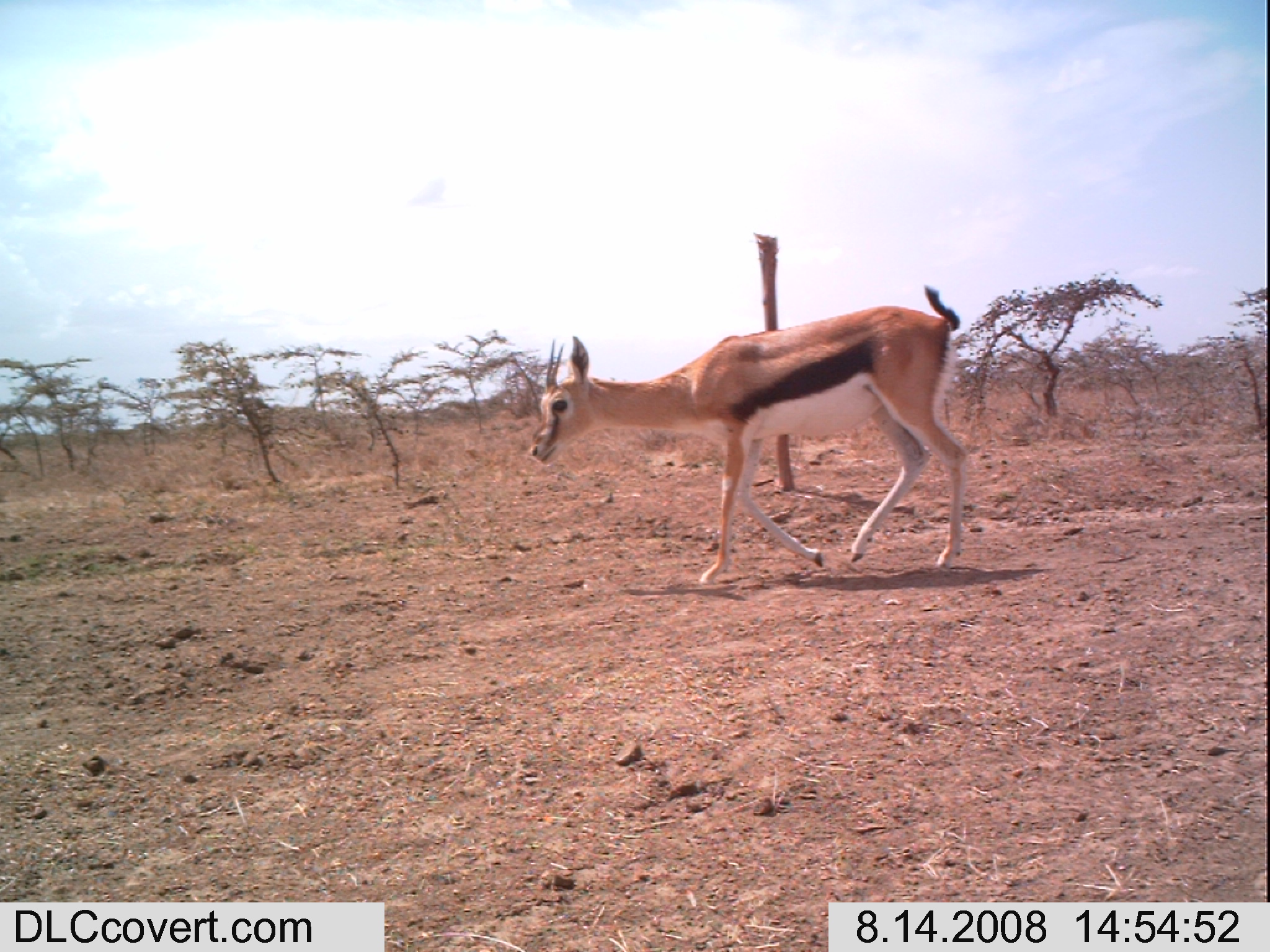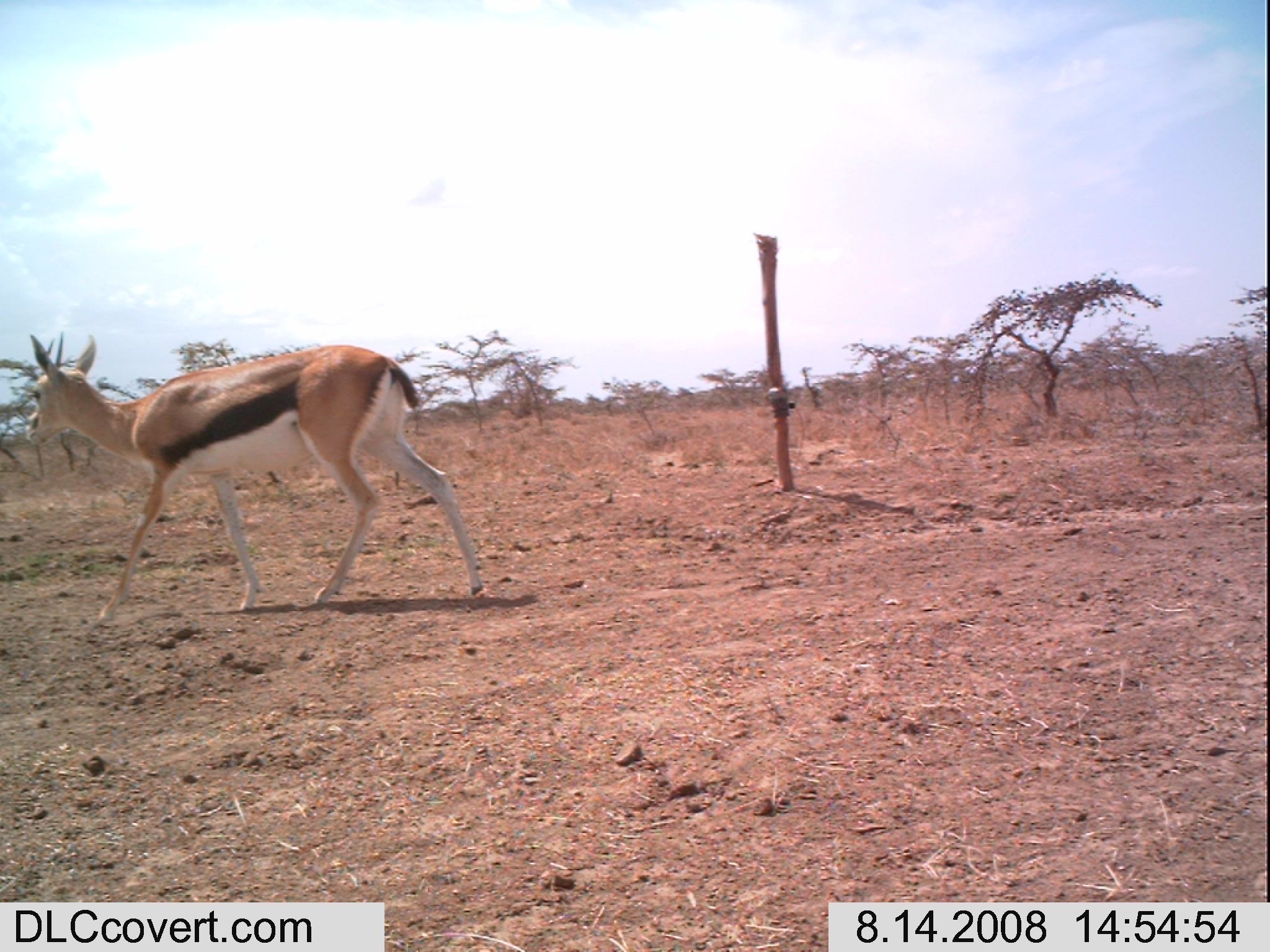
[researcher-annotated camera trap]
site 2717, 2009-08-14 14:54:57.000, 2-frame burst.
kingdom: Animalia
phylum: Chordata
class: Mammalia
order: Artiodactyla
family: Bovidae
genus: Eudorcas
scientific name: Eudorcas thomsonii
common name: thomson's gazelle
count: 1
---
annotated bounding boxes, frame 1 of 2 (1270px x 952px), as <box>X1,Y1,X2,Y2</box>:
eudorcas thomsonii: <box>524,281,968,590</box>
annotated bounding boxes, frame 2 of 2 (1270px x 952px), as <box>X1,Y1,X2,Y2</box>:
eudorcas thomsonii: <box>19,332,489,608</box>